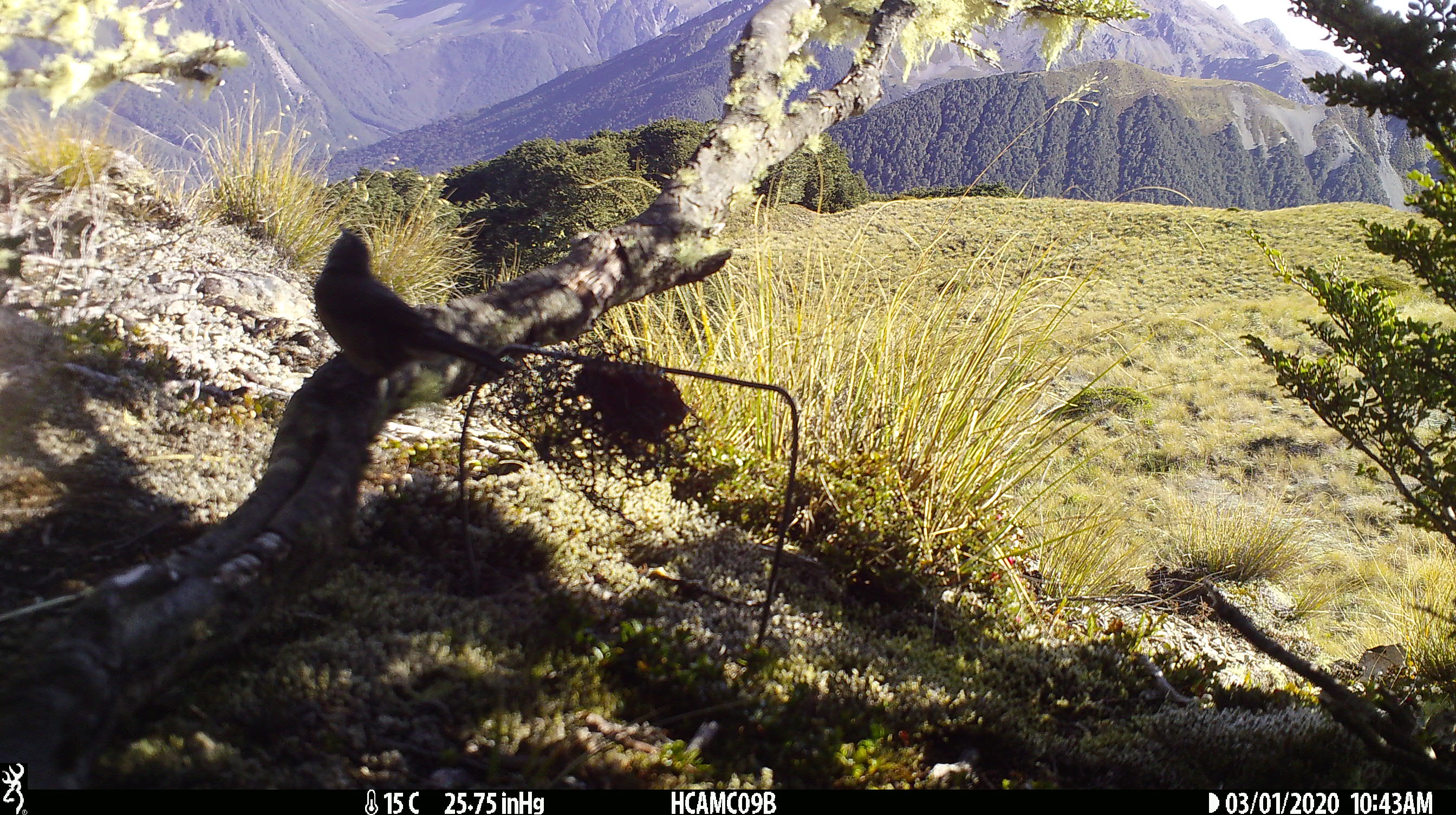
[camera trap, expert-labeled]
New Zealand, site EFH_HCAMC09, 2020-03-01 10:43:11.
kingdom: Animalia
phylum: Chordata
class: Aves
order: Passeriformes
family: Meliphagidae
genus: Anthornis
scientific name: Anthornis melanura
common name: new zealand bellbird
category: bellbird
Bellbird (new zealand bellbird) (Anthornis melanura).